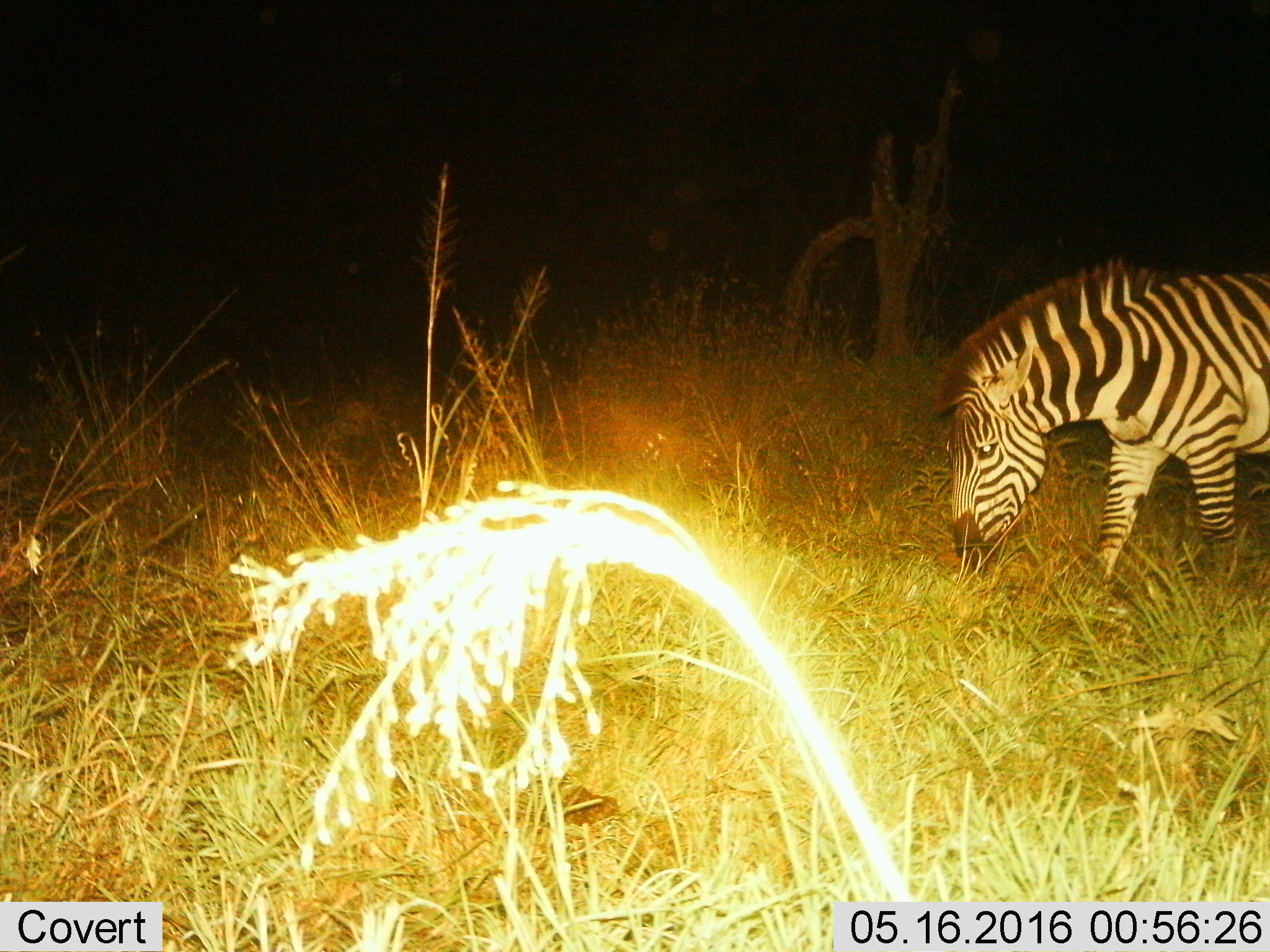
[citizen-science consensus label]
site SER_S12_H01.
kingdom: Animalia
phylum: Chordata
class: Mammalia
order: Perissodactyla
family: Equidae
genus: Equus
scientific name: Equus quagga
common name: plains zebra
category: zebraplains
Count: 1.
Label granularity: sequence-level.